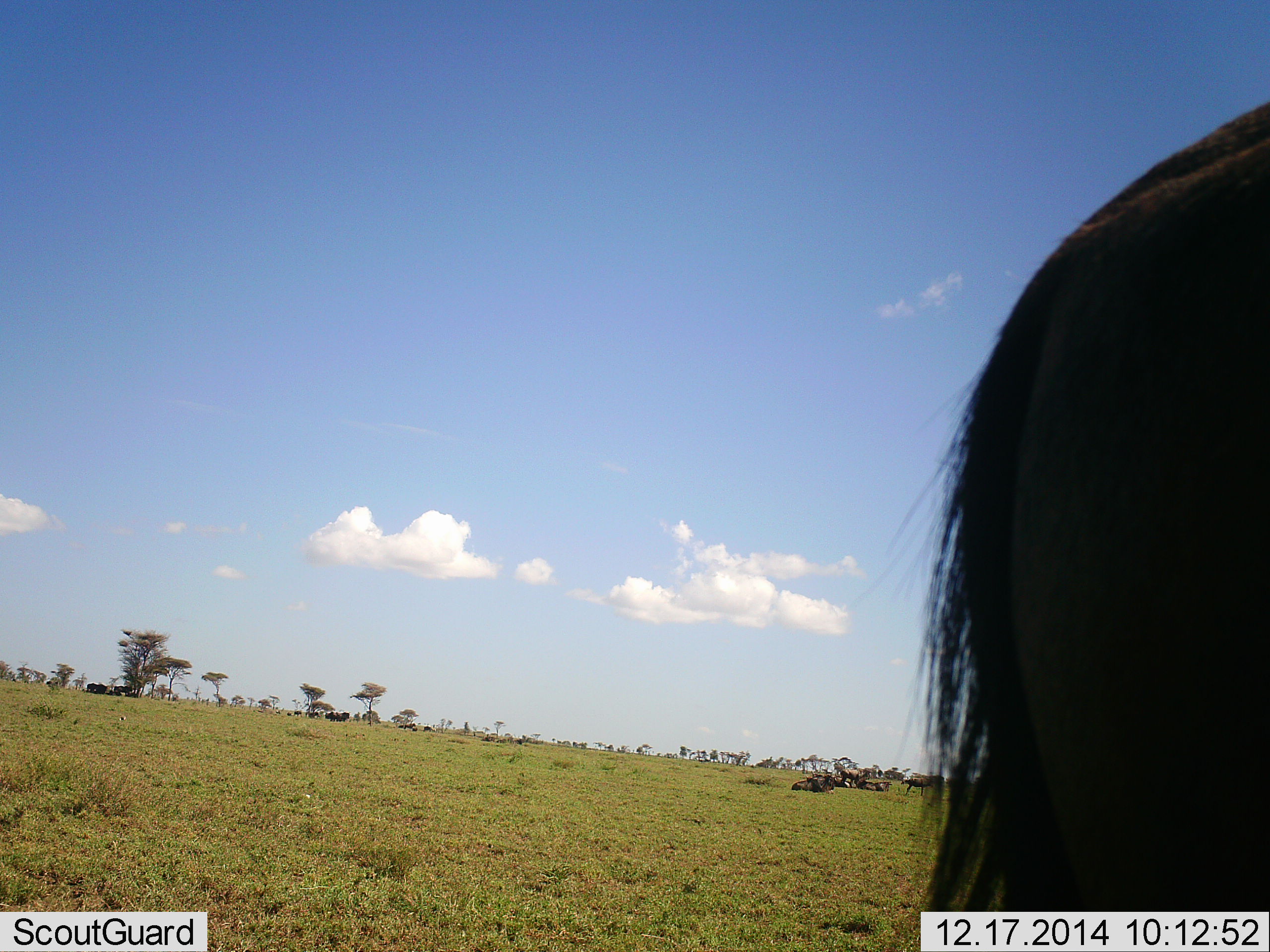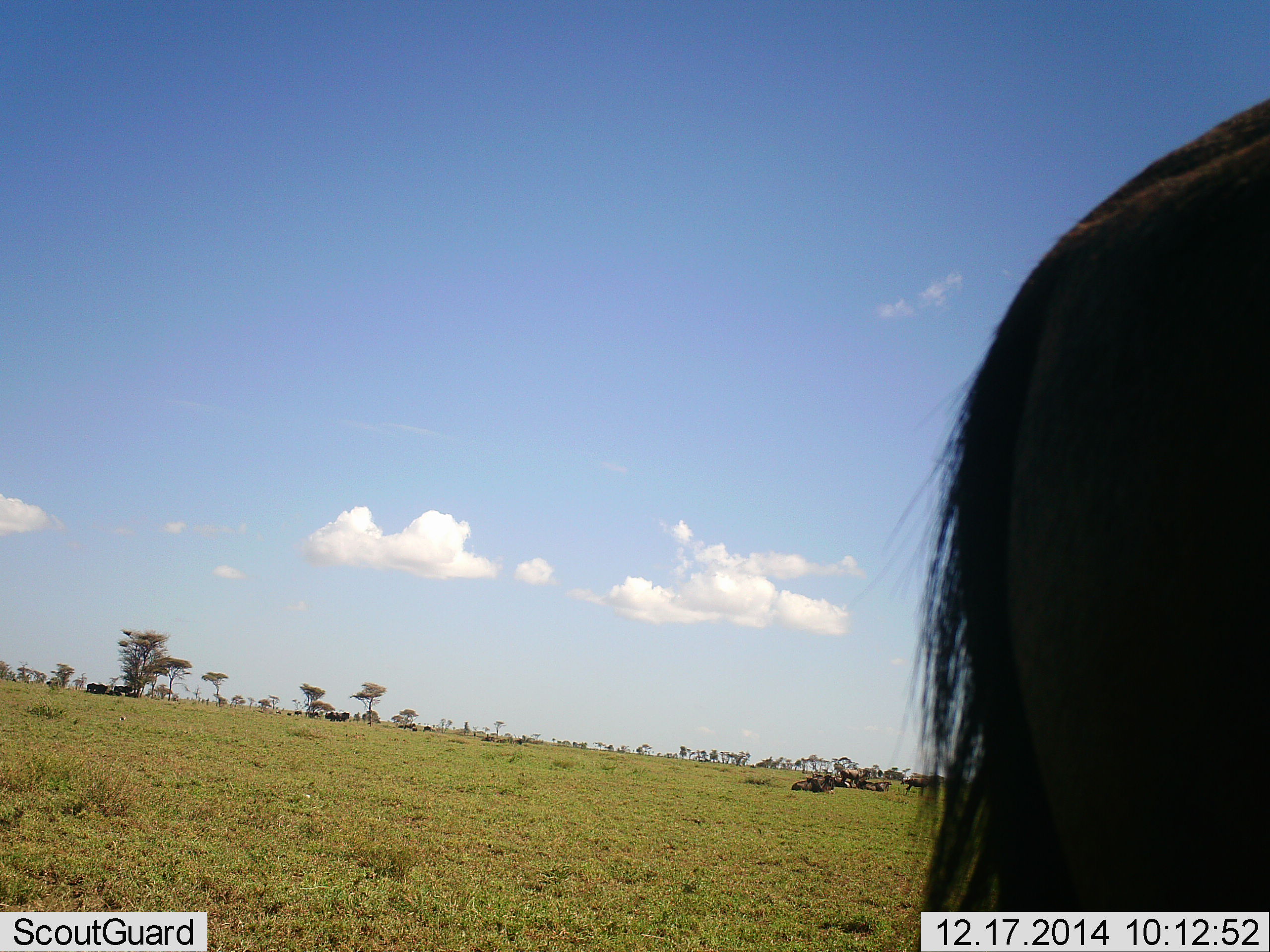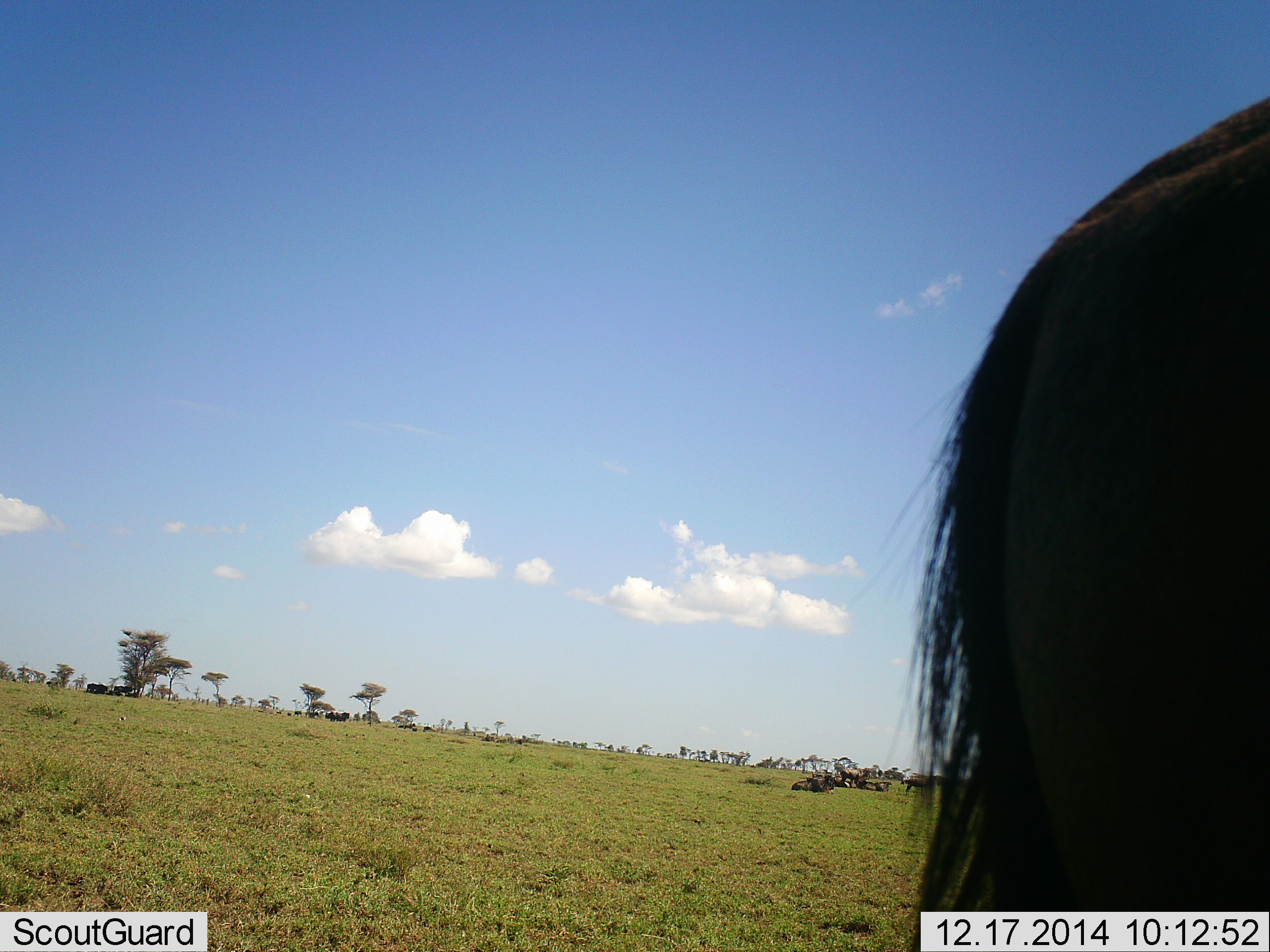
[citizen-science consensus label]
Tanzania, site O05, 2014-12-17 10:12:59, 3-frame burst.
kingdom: Animalia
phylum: Chordata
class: Mammalia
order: Artiodactyla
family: Bovidae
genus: Connochaetes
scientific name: Connochaetes taurinus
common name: blue wildebeest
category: wildebeest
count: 10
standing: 80%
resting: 80%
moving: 10%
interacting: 0%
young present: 0%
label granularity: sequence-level